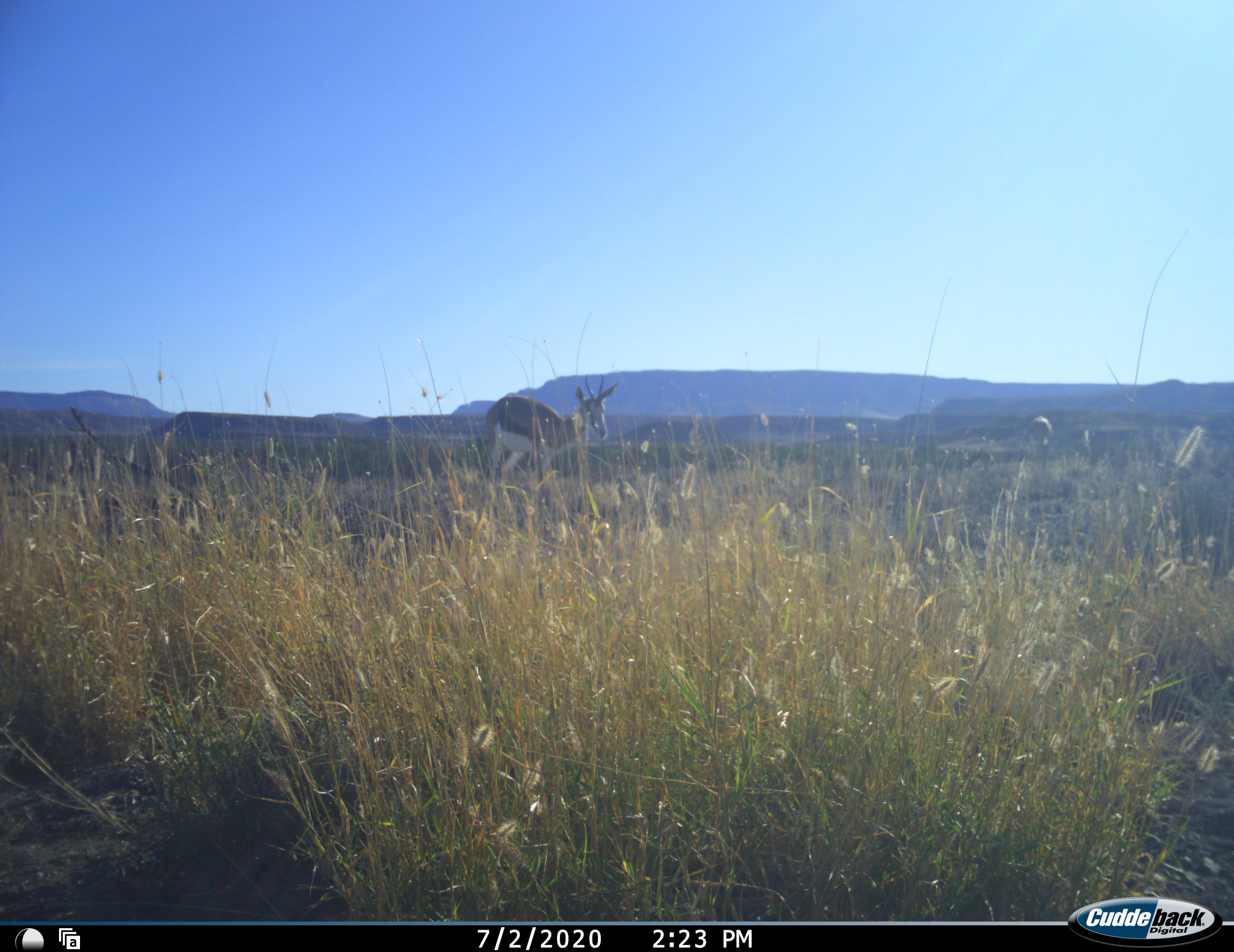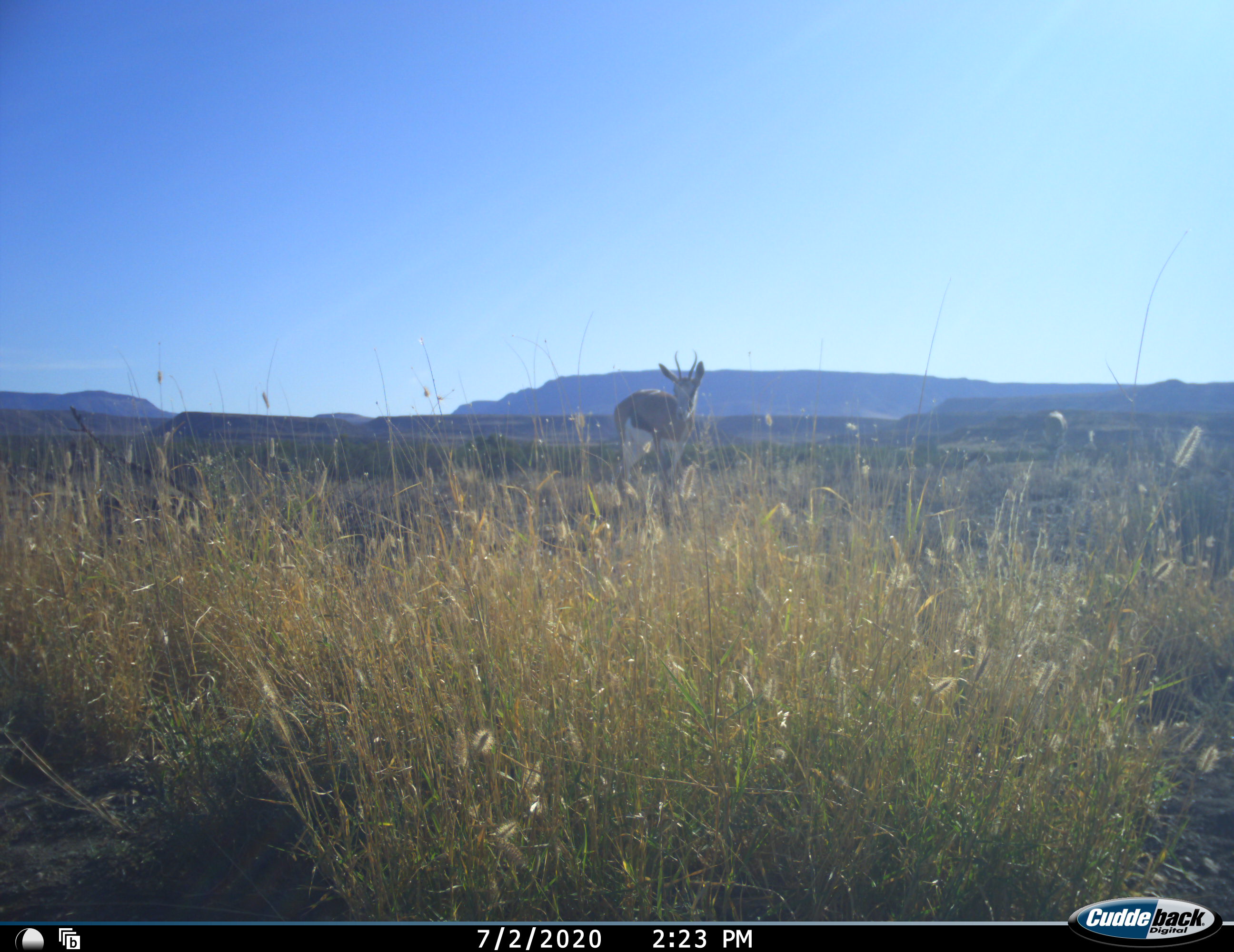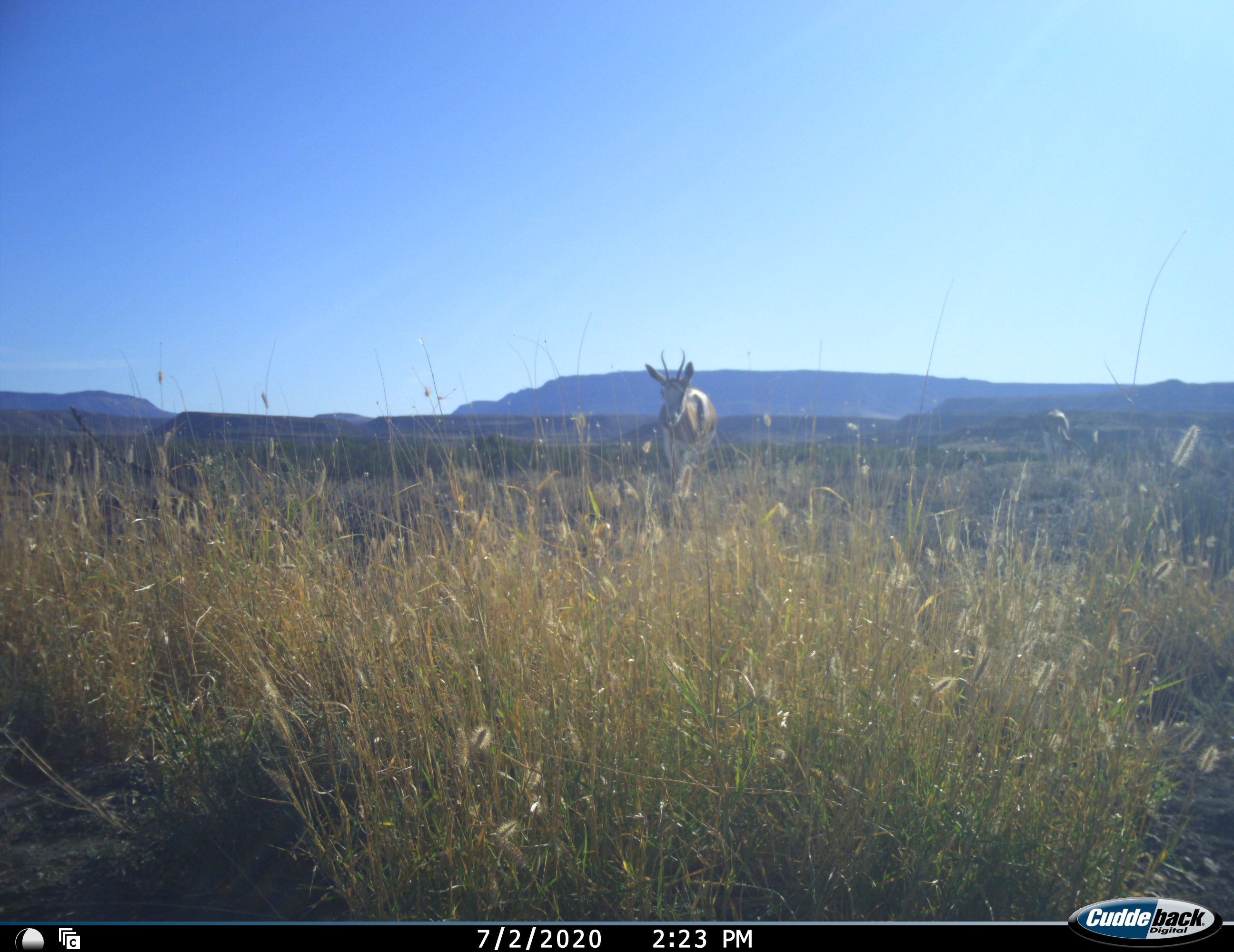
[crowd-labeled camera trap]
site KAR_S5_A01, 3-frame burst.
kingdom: Animalia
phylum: Chordata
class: Mammalia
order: Artiodactyla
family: Bovidae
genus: Antidorcas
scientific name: Antidorcas marsupialis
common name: springbok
Springbok (Antidorcas marsupialis), count 1. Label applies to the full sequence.